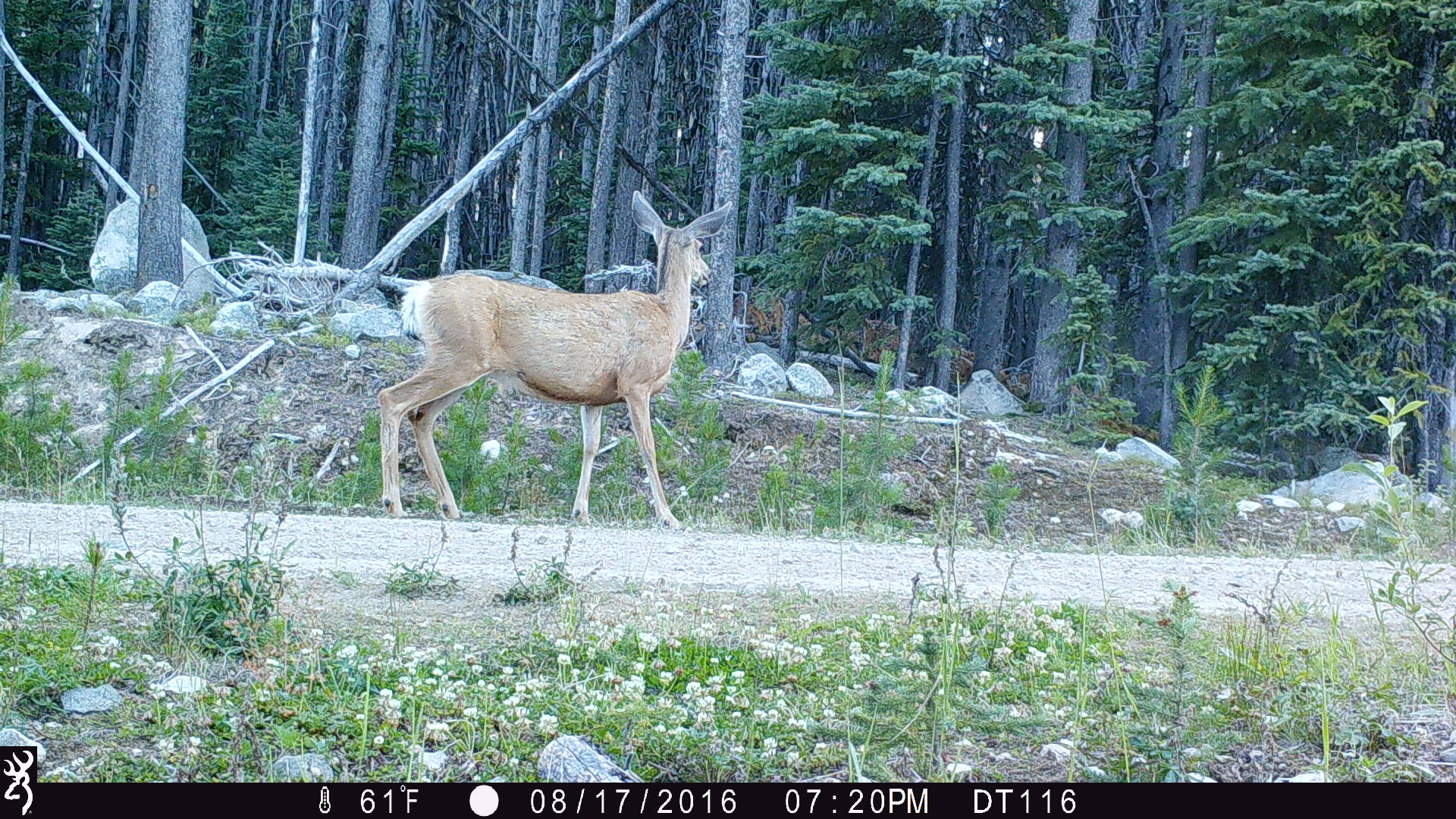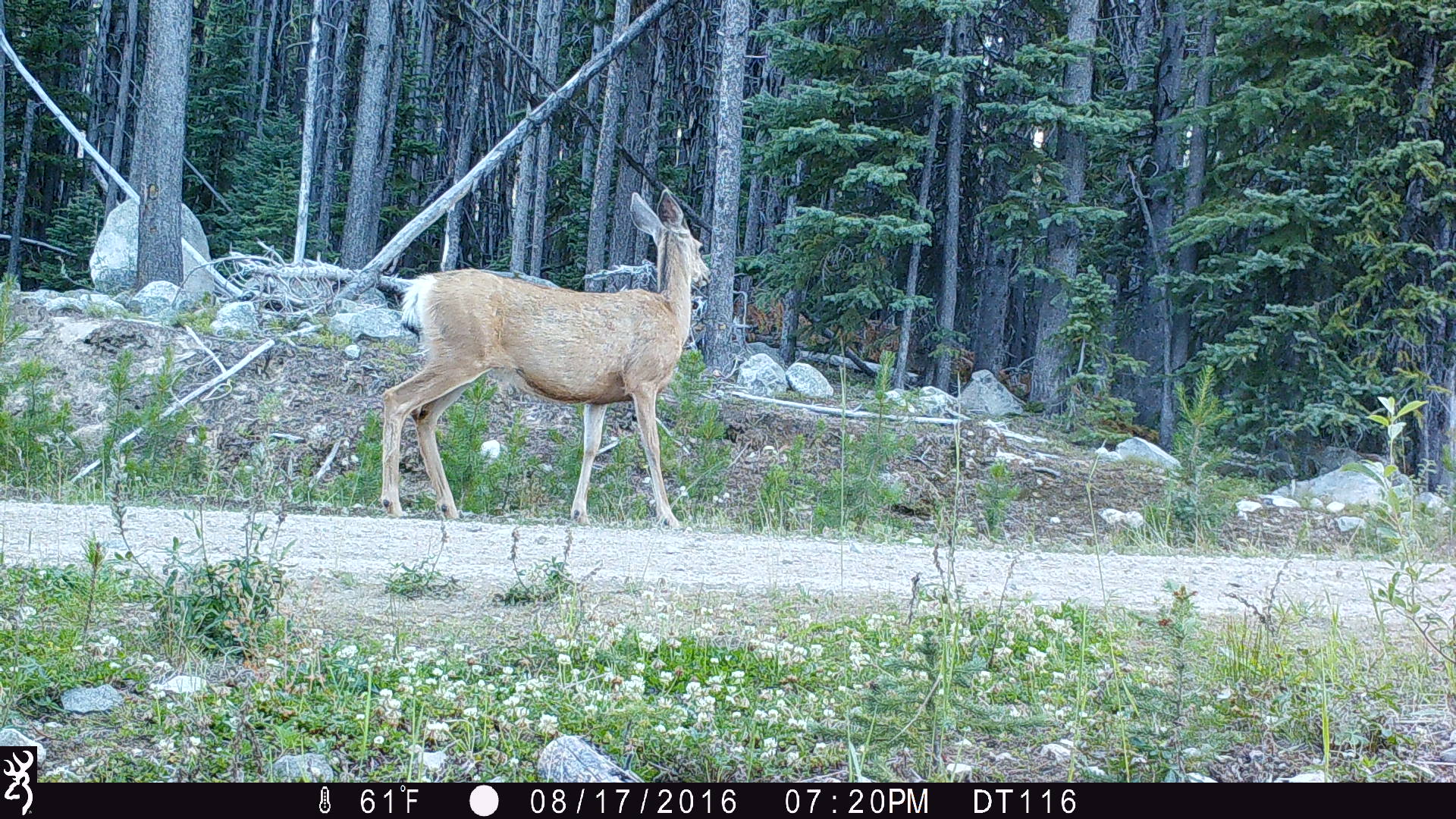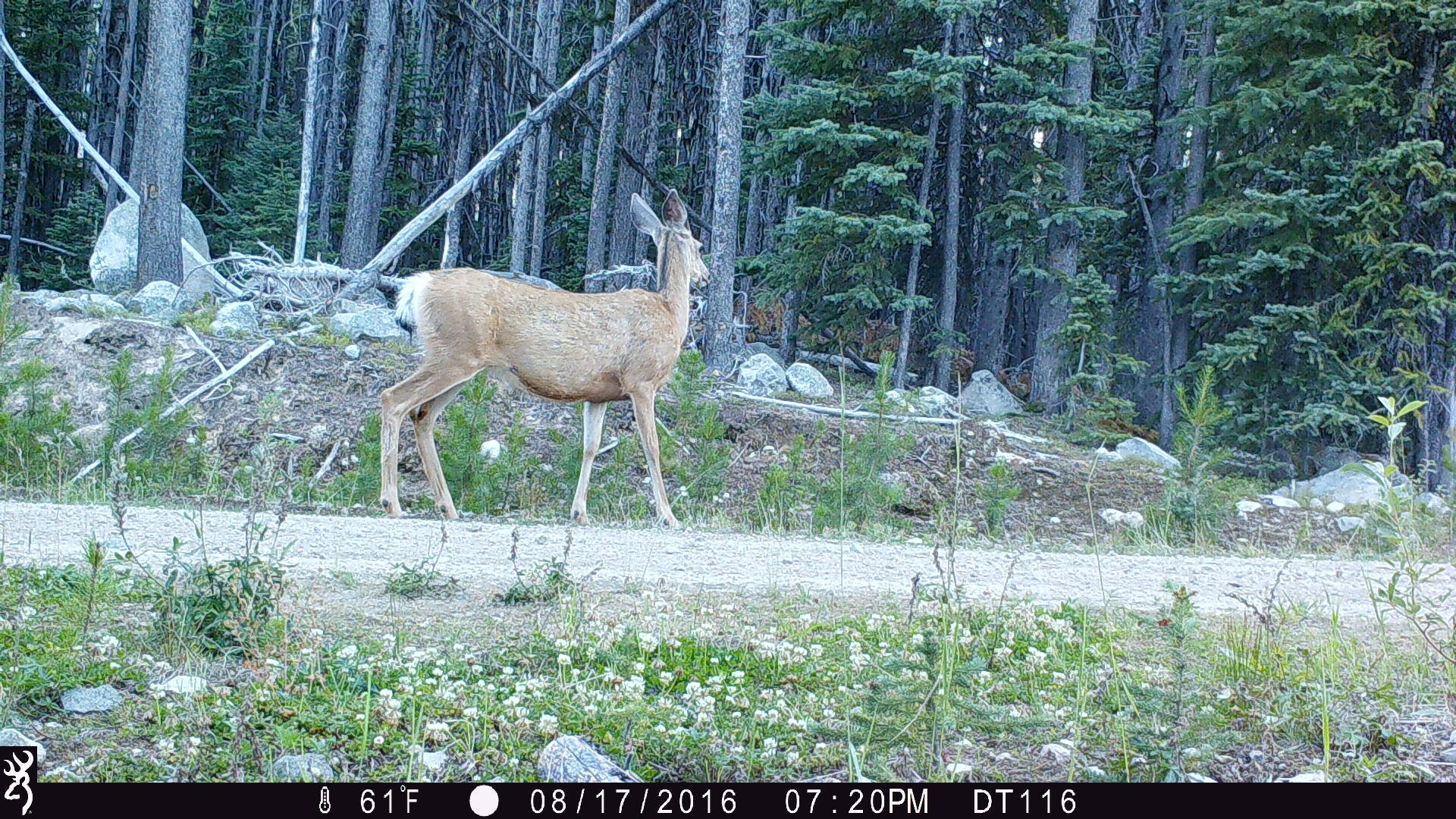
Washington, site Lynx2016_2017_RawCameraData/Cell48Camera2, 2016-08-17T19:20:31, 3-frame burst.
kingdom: Animalia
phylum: Chordata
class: Mammalia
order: Artiodactyla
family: Cervidae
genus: Odocoileus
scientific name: Odocoileus hemionus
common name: mule deer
Odocoileus hemionus (mule deer). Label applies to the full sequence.